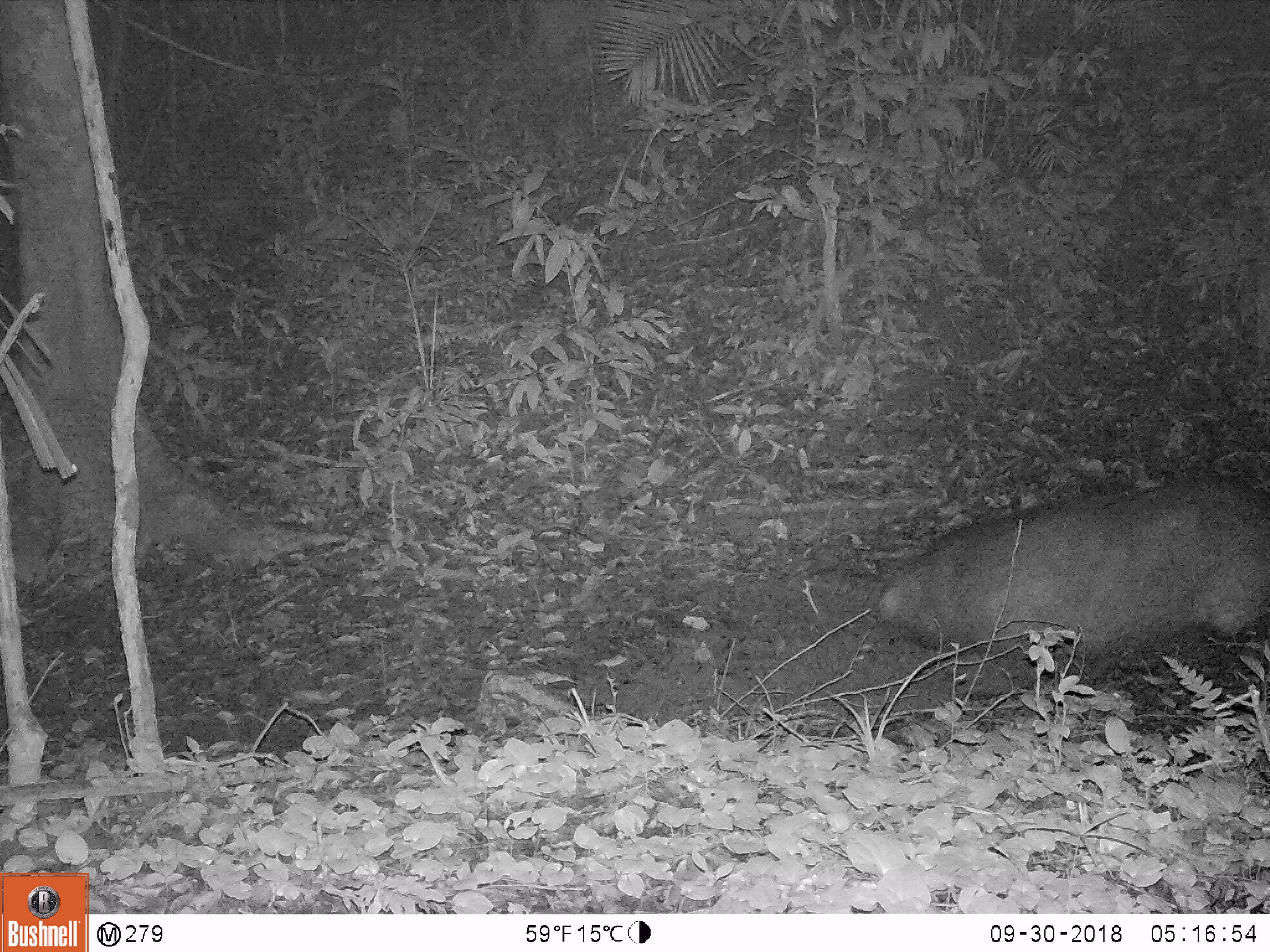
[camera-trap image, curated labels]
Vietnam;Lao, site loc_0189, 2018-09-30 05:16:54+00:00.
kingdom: Animalia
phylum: Chordata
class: Mammalia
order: Artiodactyla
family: Cervidae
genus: Rusa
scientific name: Rusa unicolor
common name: sambar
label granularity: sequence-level